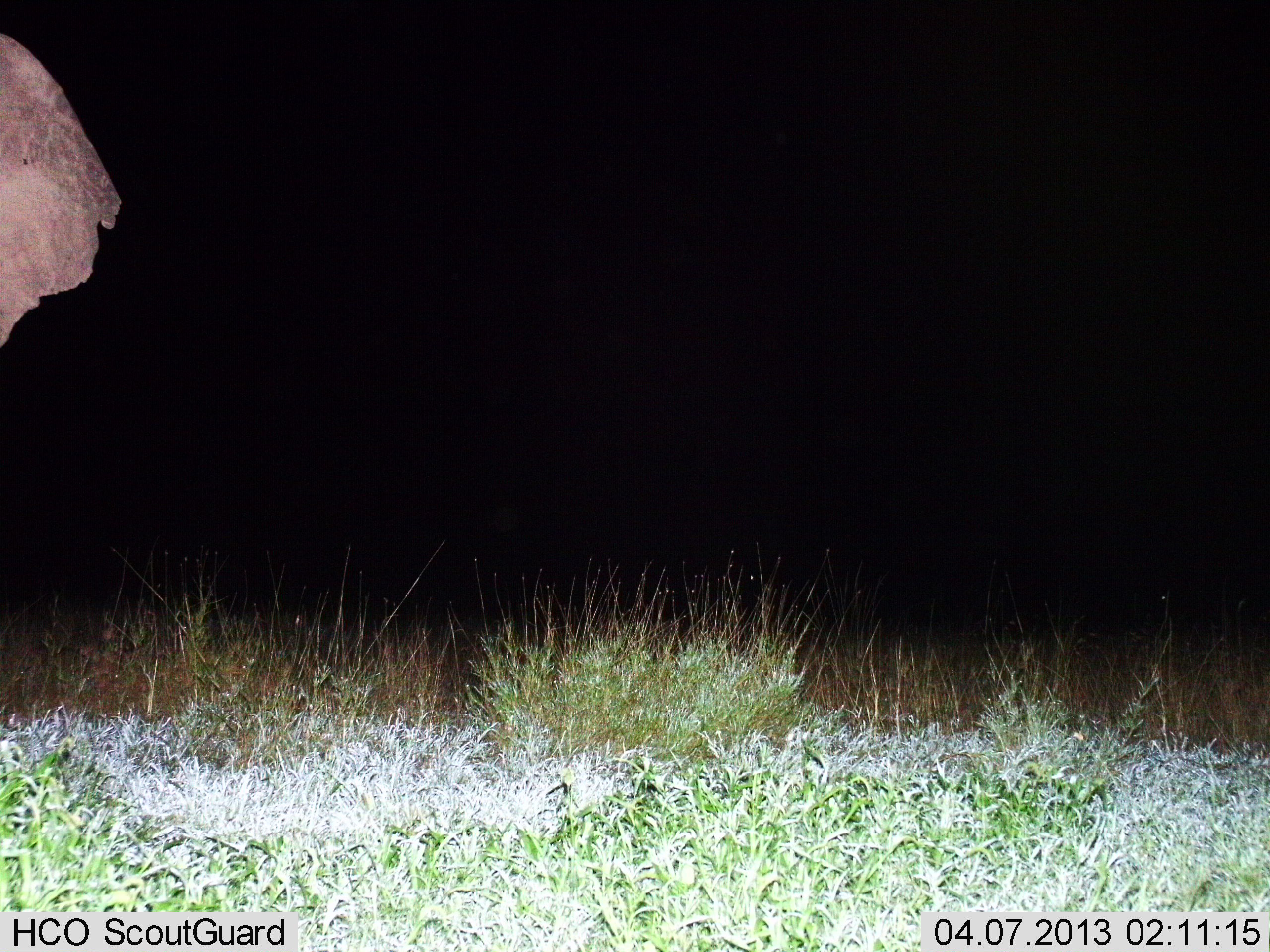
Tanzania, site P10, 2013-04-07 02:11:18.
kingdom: Animalia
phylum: Chordata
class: Mammalia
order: Proboscidea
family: Elephantidae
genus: Loxodonta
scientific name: Loxodonta africana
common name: african bush elephant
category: elephant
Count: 1.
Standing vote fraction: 89%.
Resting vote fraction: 0%.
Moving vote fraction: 11%.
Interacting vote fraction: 0%.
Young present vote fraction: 3%.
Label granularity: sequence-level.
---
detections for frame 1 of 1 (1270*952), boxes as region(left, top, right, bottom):
animal: region(0, 1, 124, 354)